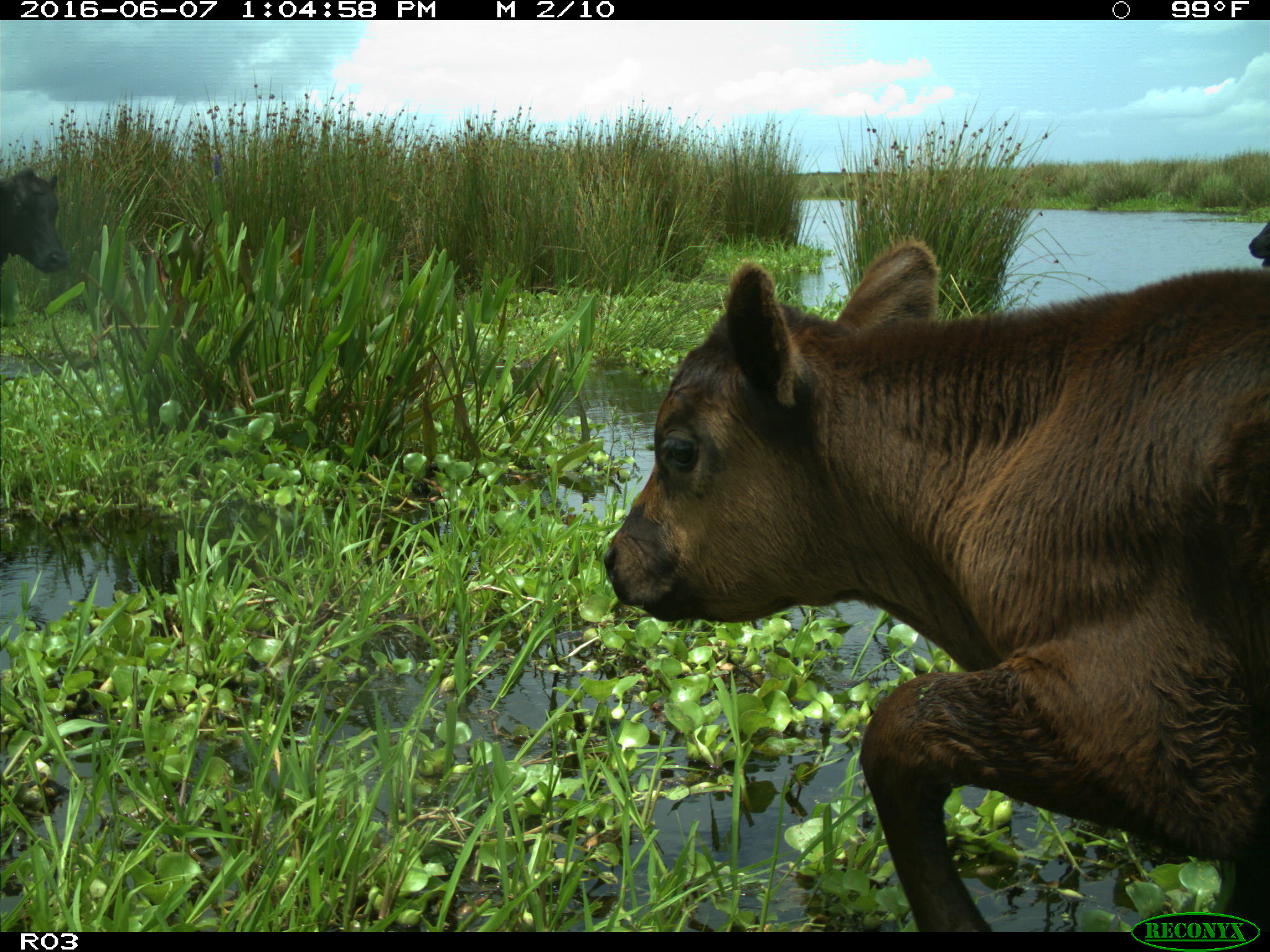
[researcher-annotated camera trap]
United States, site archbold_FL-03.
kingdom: Animalia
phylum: Chordata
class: Mammalia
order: Artiodactyla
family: Bovidae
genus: Bos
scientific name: Bos taurus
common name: domestic cow